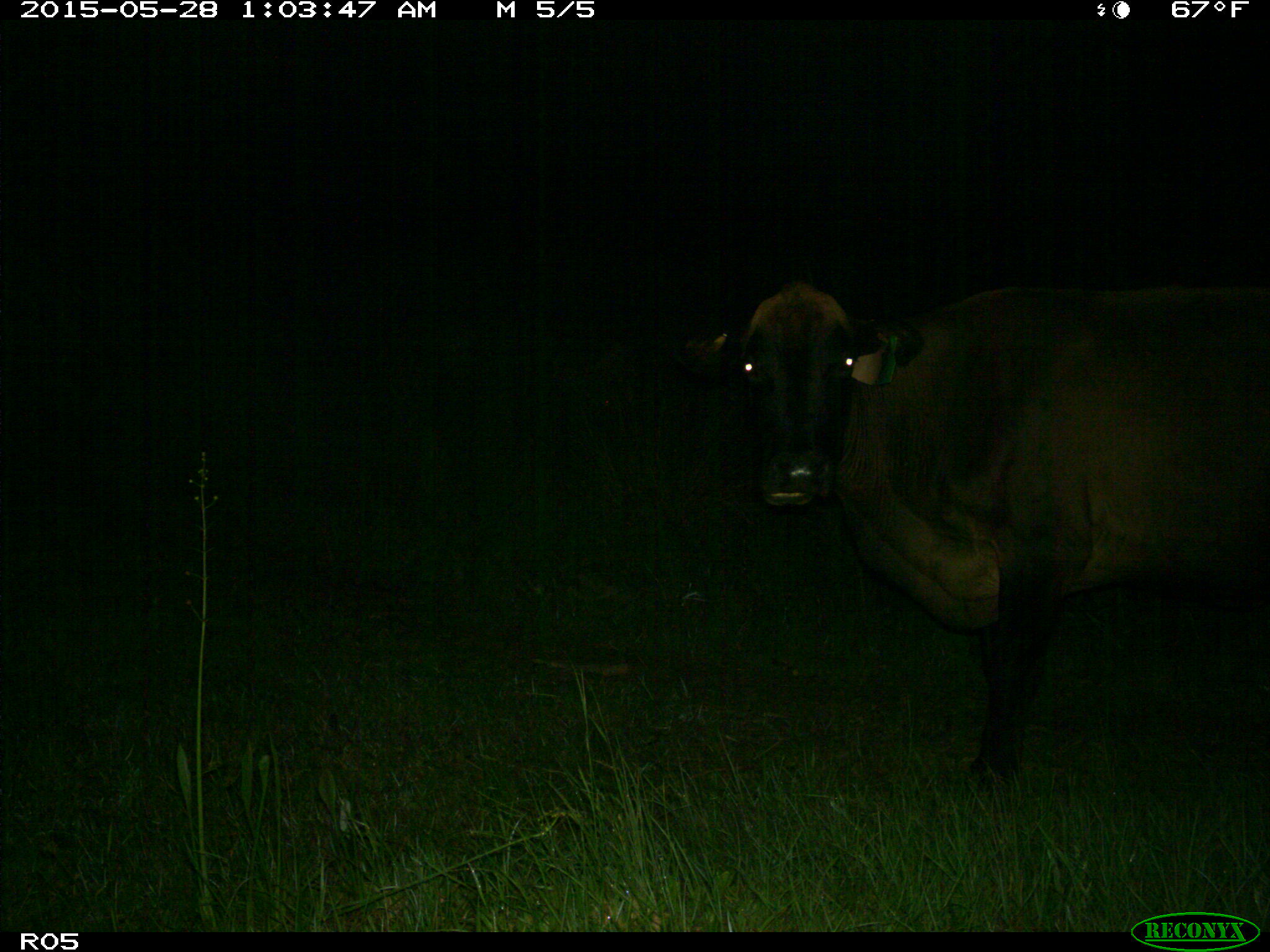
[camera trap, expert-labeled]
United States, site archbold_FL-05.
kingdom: Animalia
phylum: Chordata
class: Mammalia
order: Artiodactyla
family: Bovidae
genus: Bos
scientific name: Bos taurus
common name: domestic cow